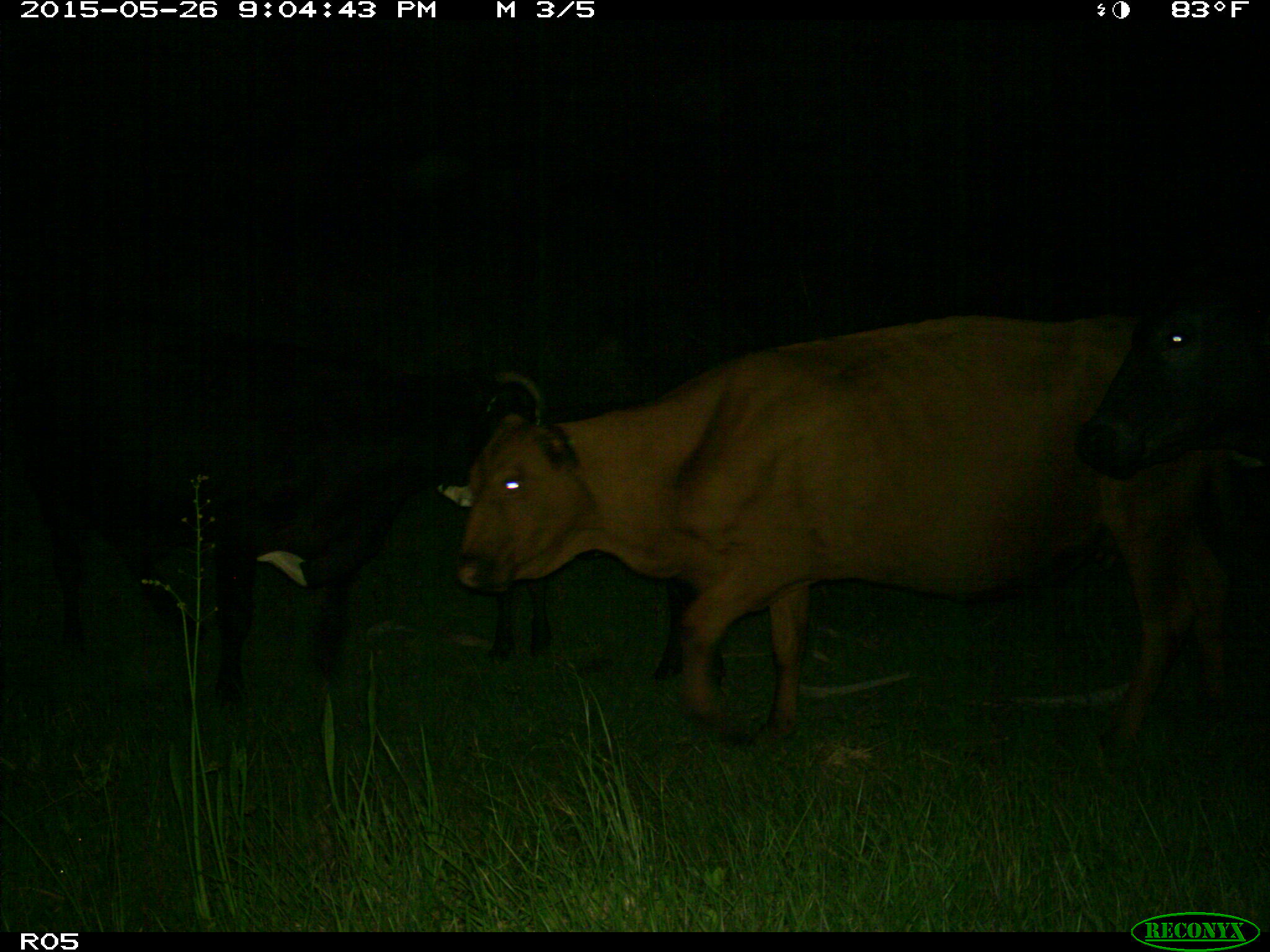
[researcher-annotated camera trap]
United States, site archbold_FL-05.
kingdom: Animalia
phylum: Chordata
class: Mammalia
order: Artiodactyla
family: Bovidae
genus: Bos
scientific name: Bos taurus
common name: domestic cow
Bos taurus (domestic cow).